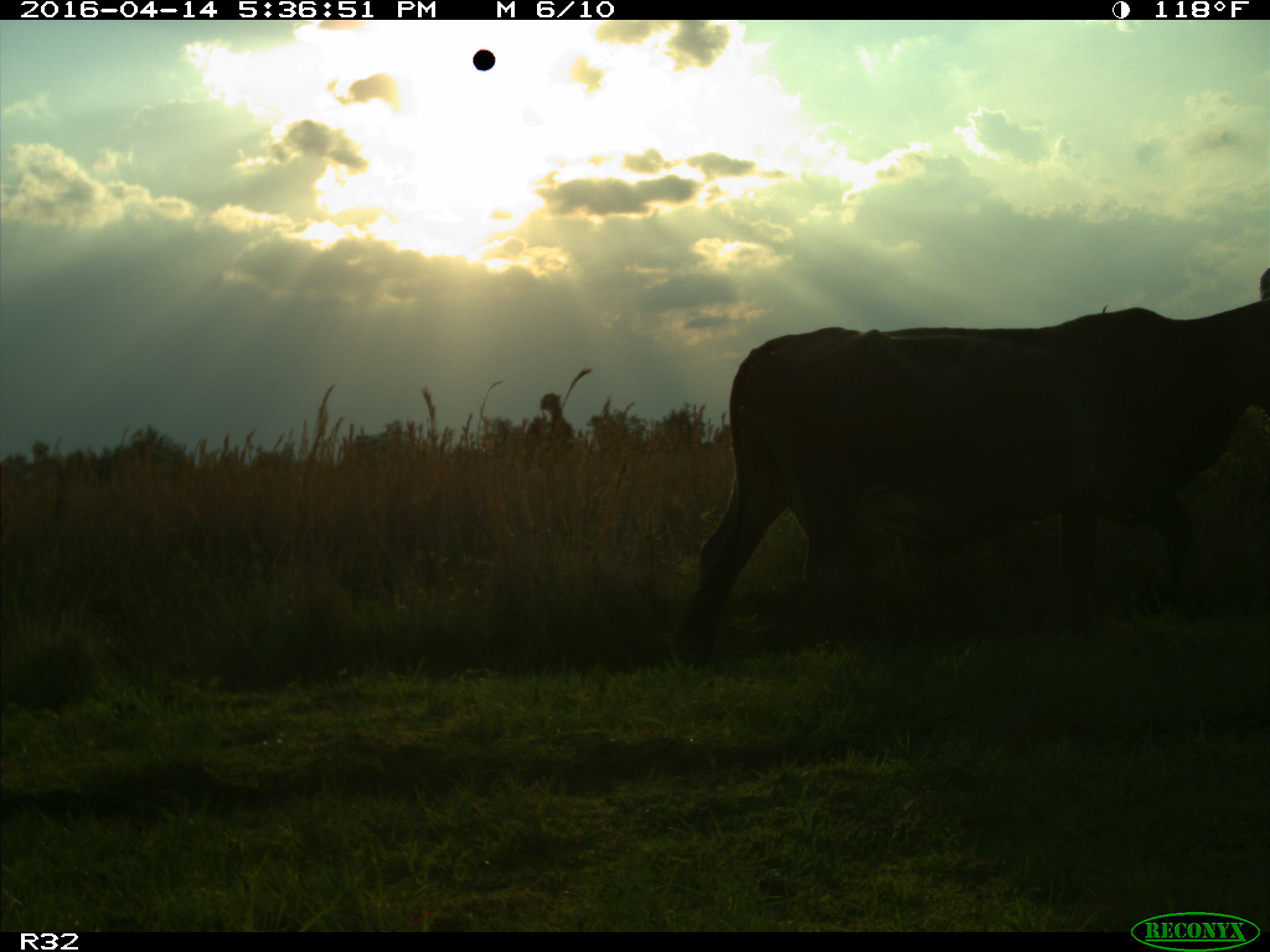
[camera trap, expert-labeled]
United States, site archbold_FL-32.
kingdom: Animalia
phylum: Chordata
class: Mammalia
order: Artiodactyla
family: Bovidae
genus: Bos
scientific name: Bos taurus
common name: domestic cow